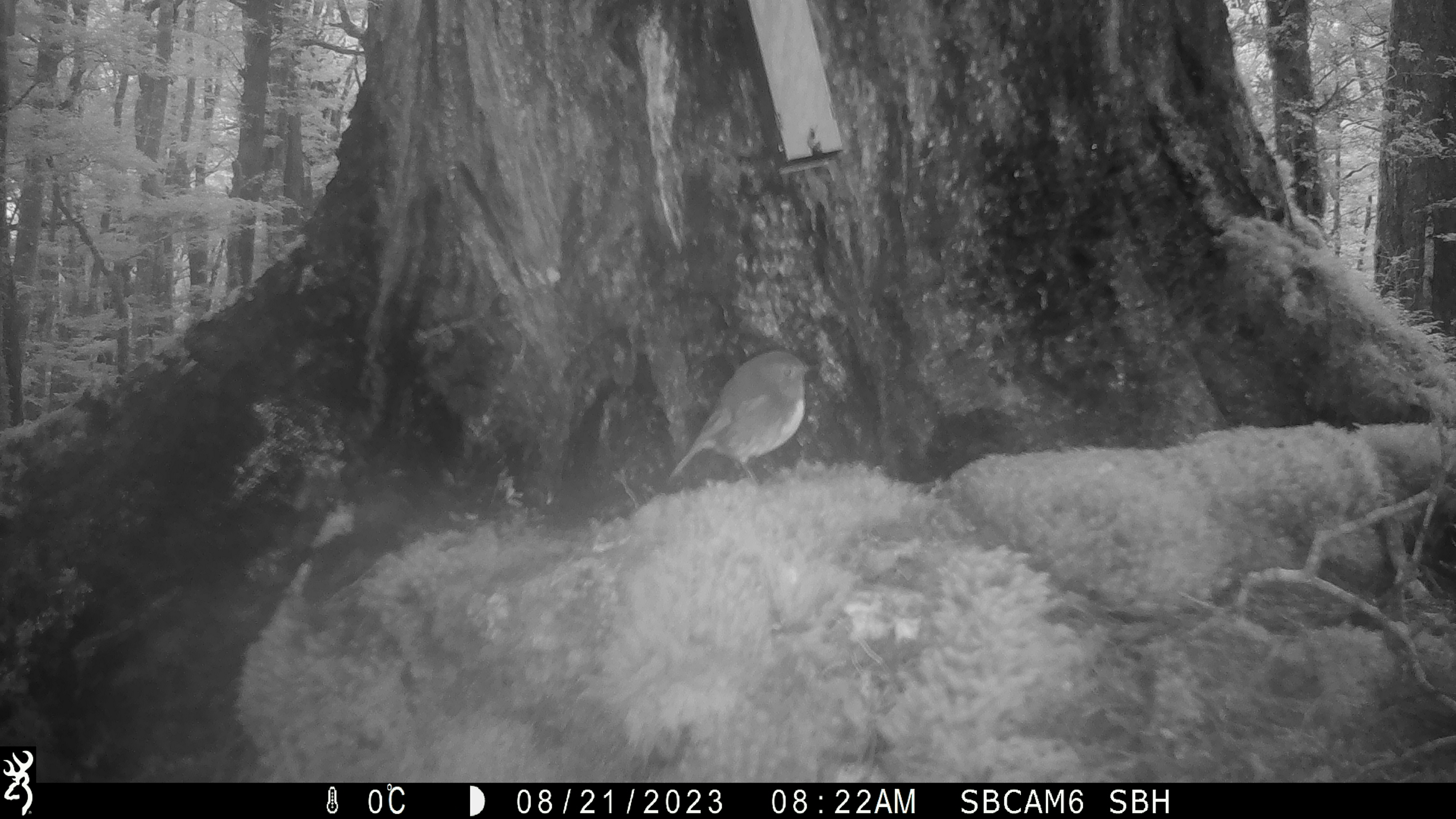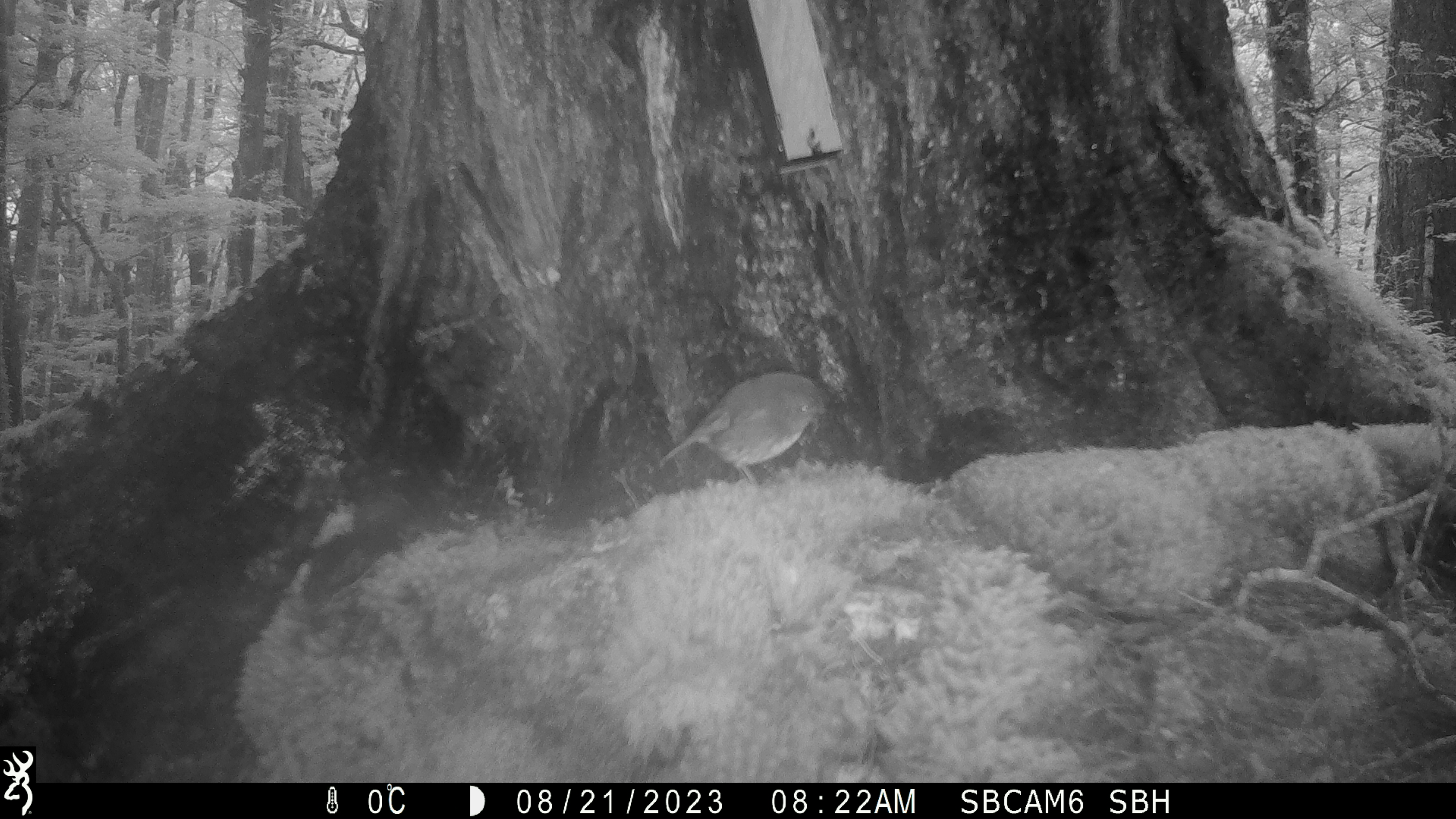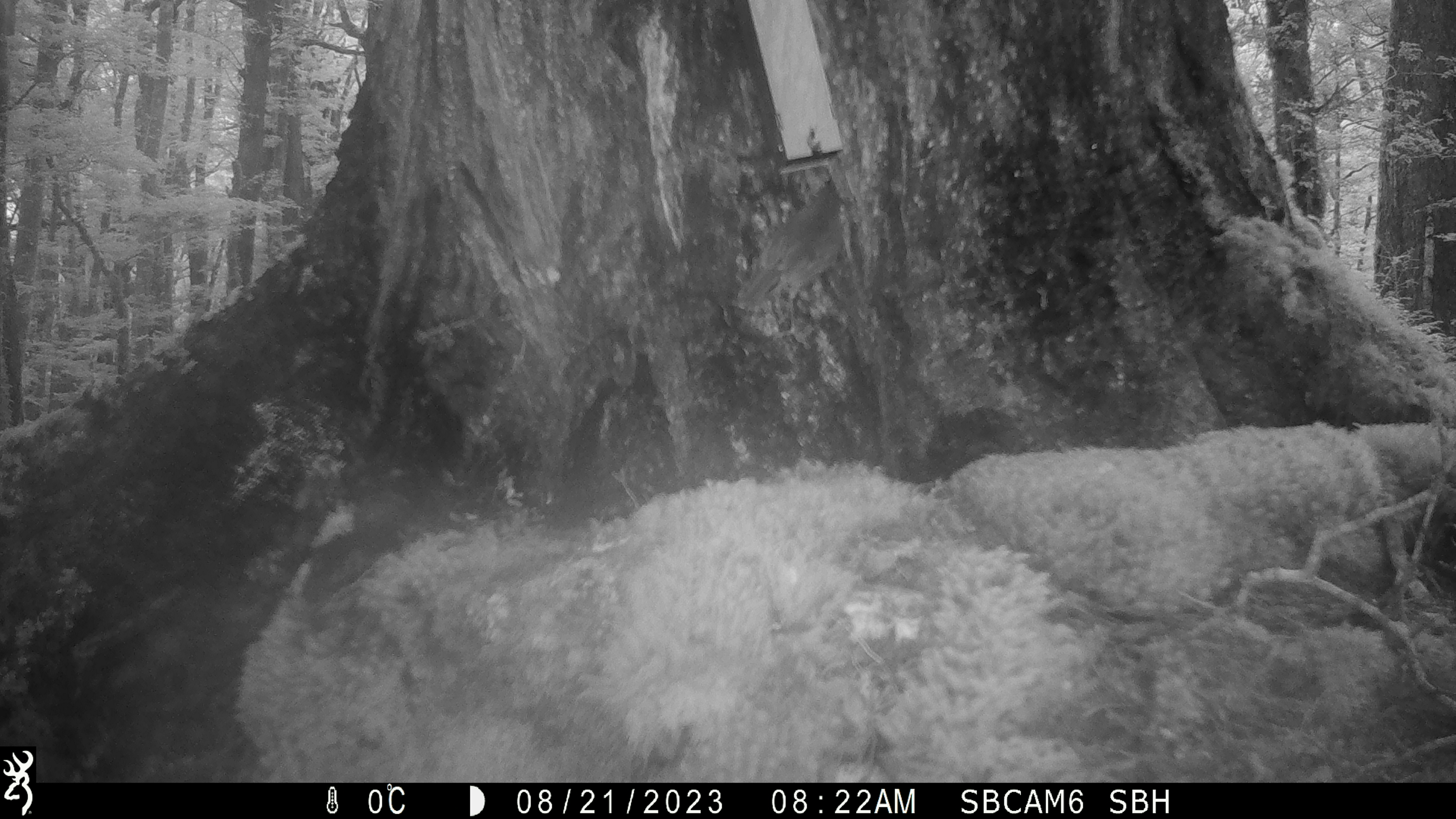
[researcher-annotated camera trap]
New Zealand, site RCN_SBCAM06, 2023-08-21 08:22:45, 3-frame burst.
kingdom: Animalia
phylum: Chordata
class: Aves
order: Passeriformes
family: Petroicidae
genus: Petroica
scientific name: Petroica australis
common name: new zealand robin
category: robin